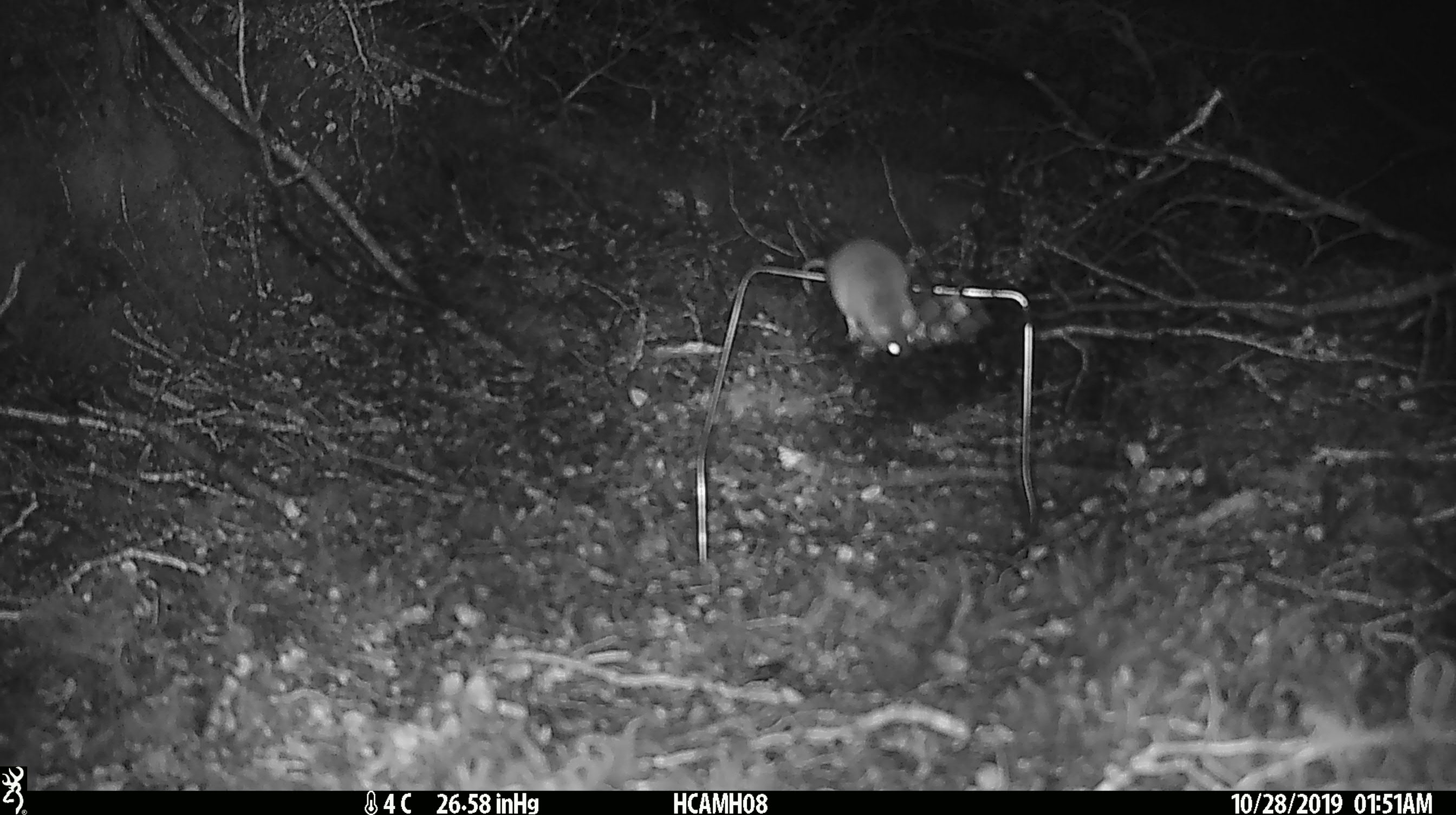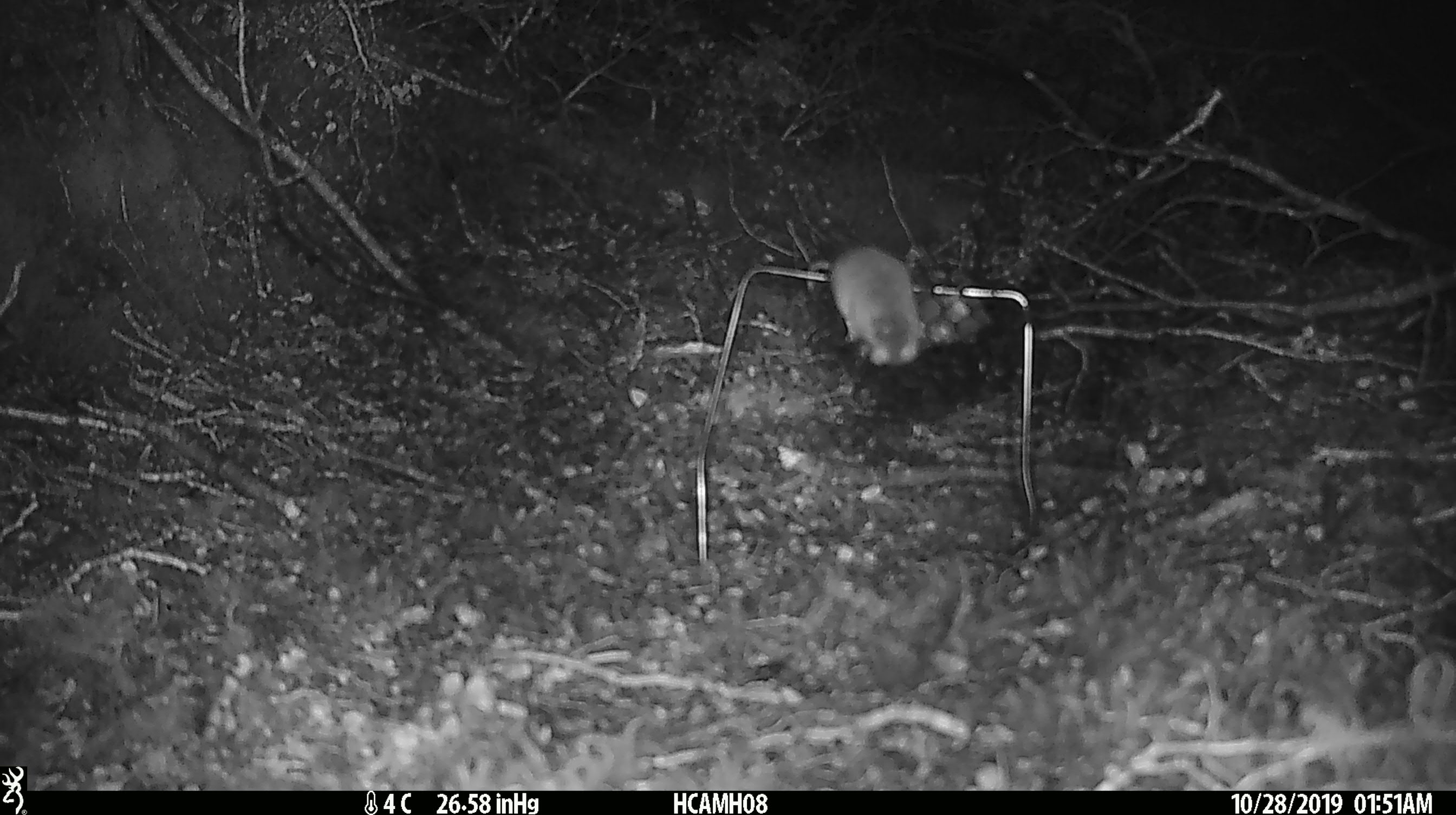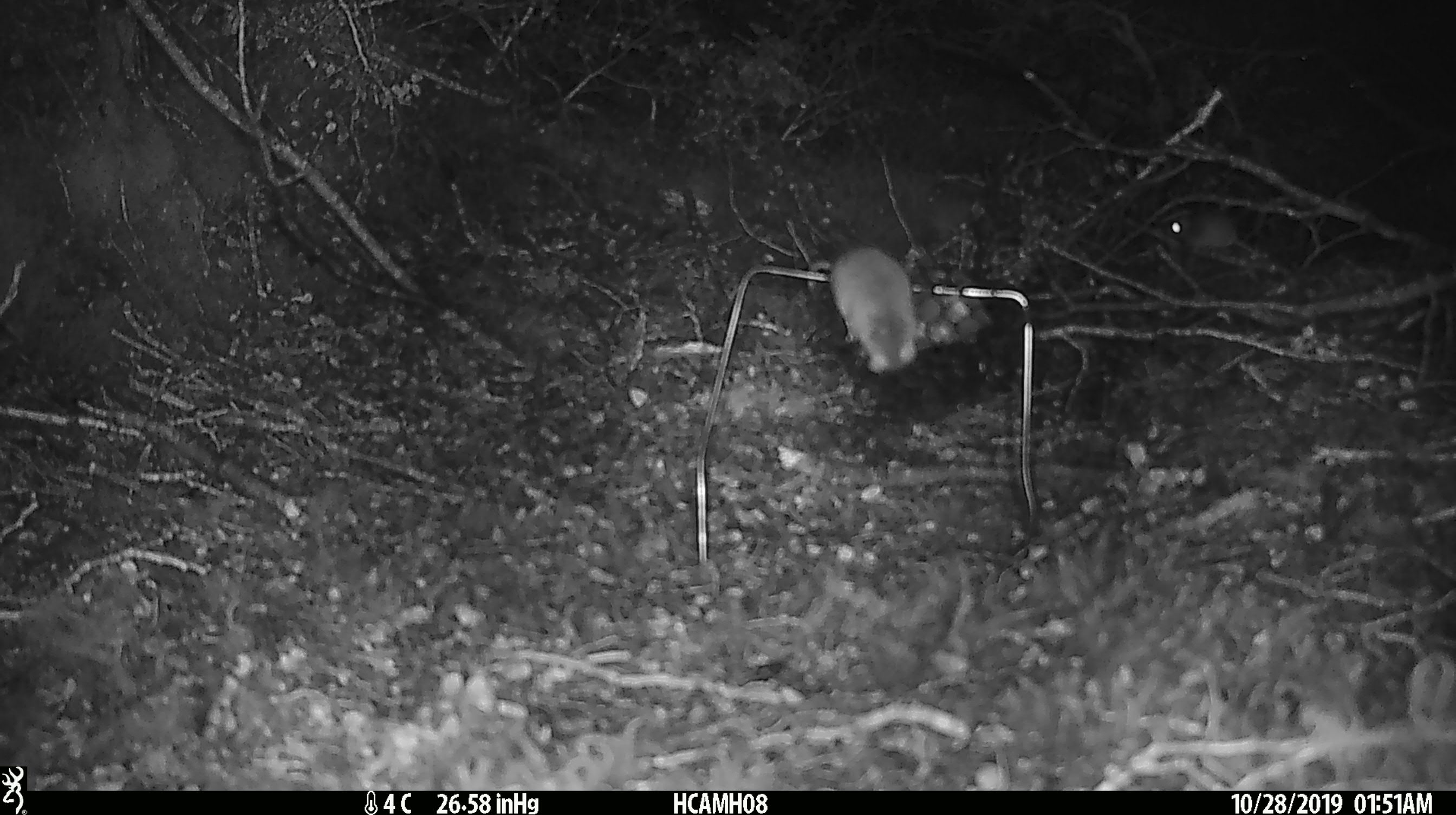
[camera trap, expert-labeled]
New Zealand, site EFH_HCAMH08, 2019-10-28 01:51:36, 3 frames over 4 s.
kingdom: Animalia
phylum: Chordata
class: Mammalia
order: Rodentia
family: Muridae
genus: Mus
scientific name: Mus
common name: mouse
Mouse (Mus).